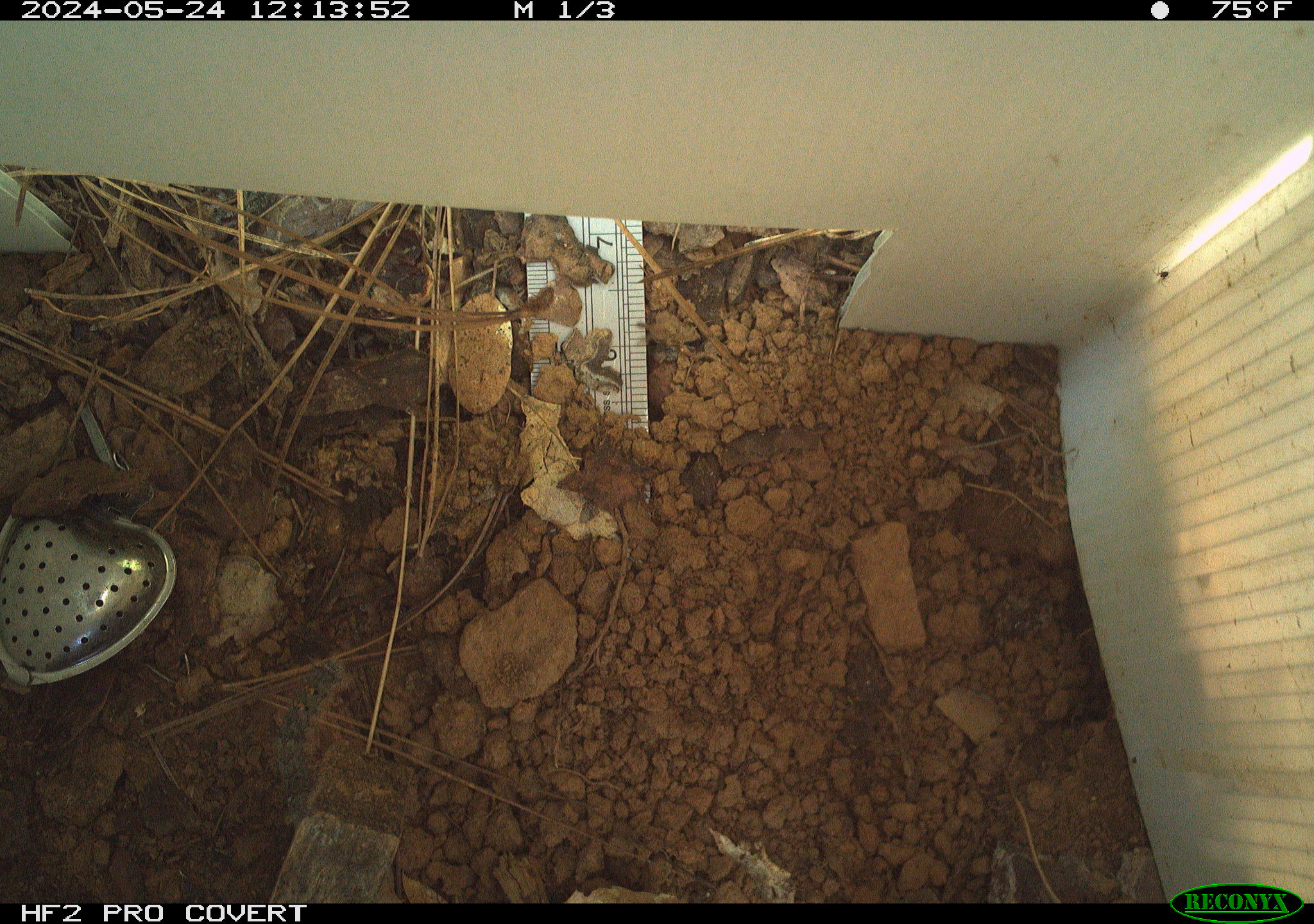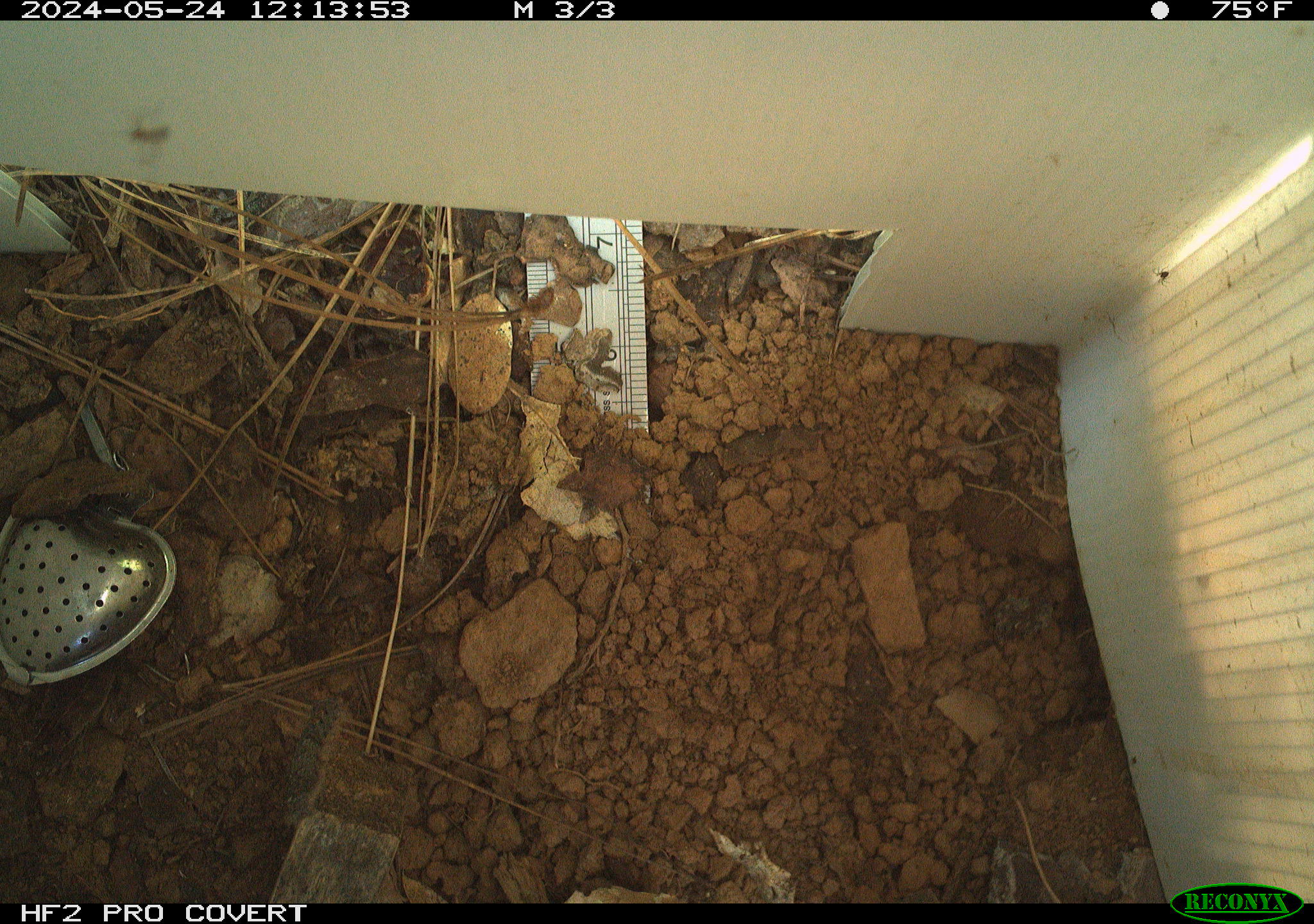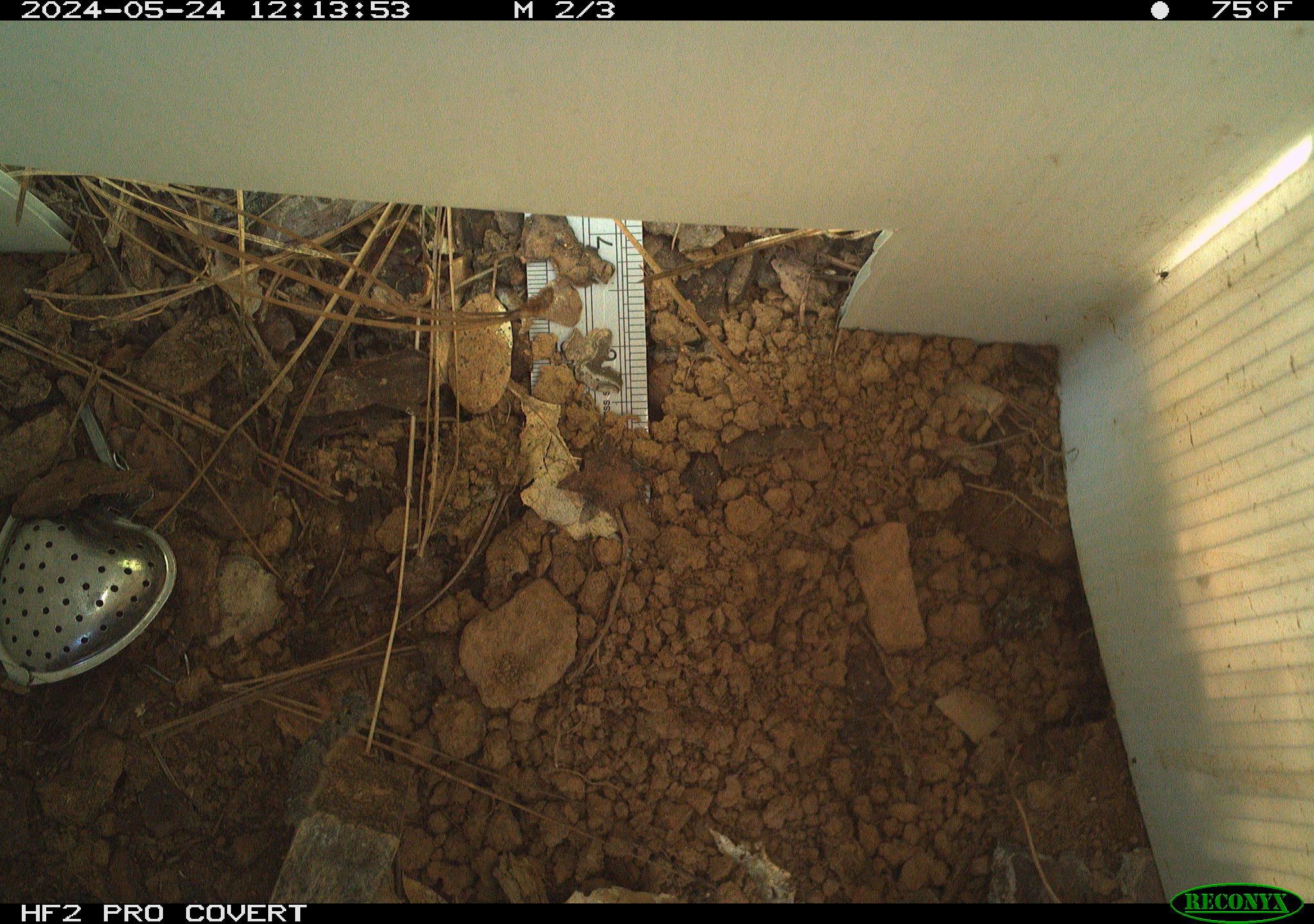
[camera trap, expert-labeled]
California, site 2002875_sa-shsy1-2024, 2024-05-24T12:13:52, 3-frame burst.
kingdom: Animalia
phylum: Chordata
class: Reptilia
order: Squamata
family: Phrynosomatidae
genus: Sceloporus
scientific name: Sceloporus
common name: spiny lizards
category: sceloporus species